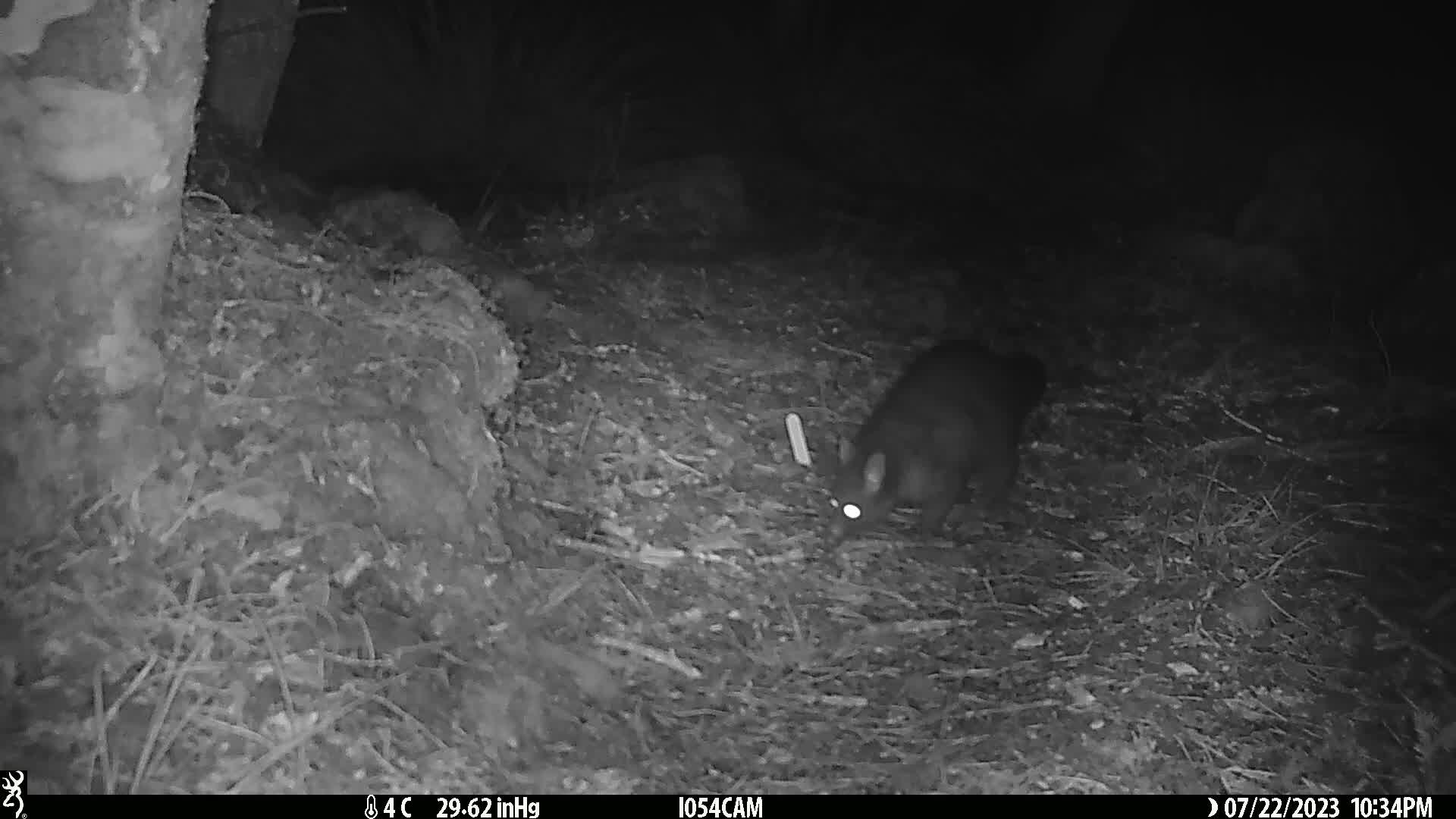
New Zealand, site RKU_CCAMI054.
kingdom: Animalia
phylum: Chordata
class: Mammalia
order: Diprotodontia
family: Phalangeridae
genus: Trichosurus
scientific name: Trichosurus vulpecula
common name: common brushtail possum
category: possum